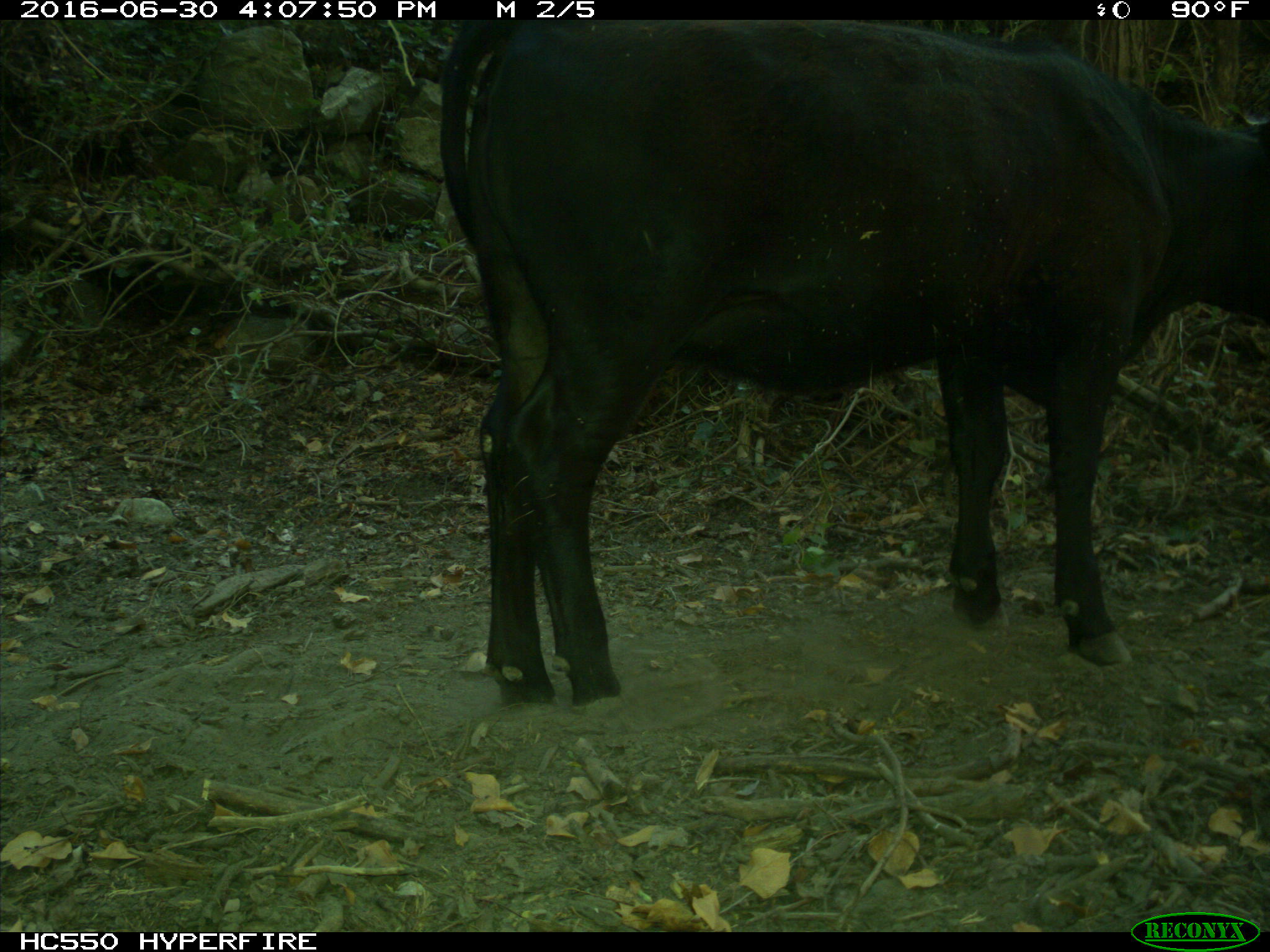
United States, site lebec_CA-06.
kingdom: Animalia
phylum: Chordata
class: Mammalia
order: Artiodactyla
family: Bovidae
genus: Bos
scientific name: Bos taurus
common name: domestic cow